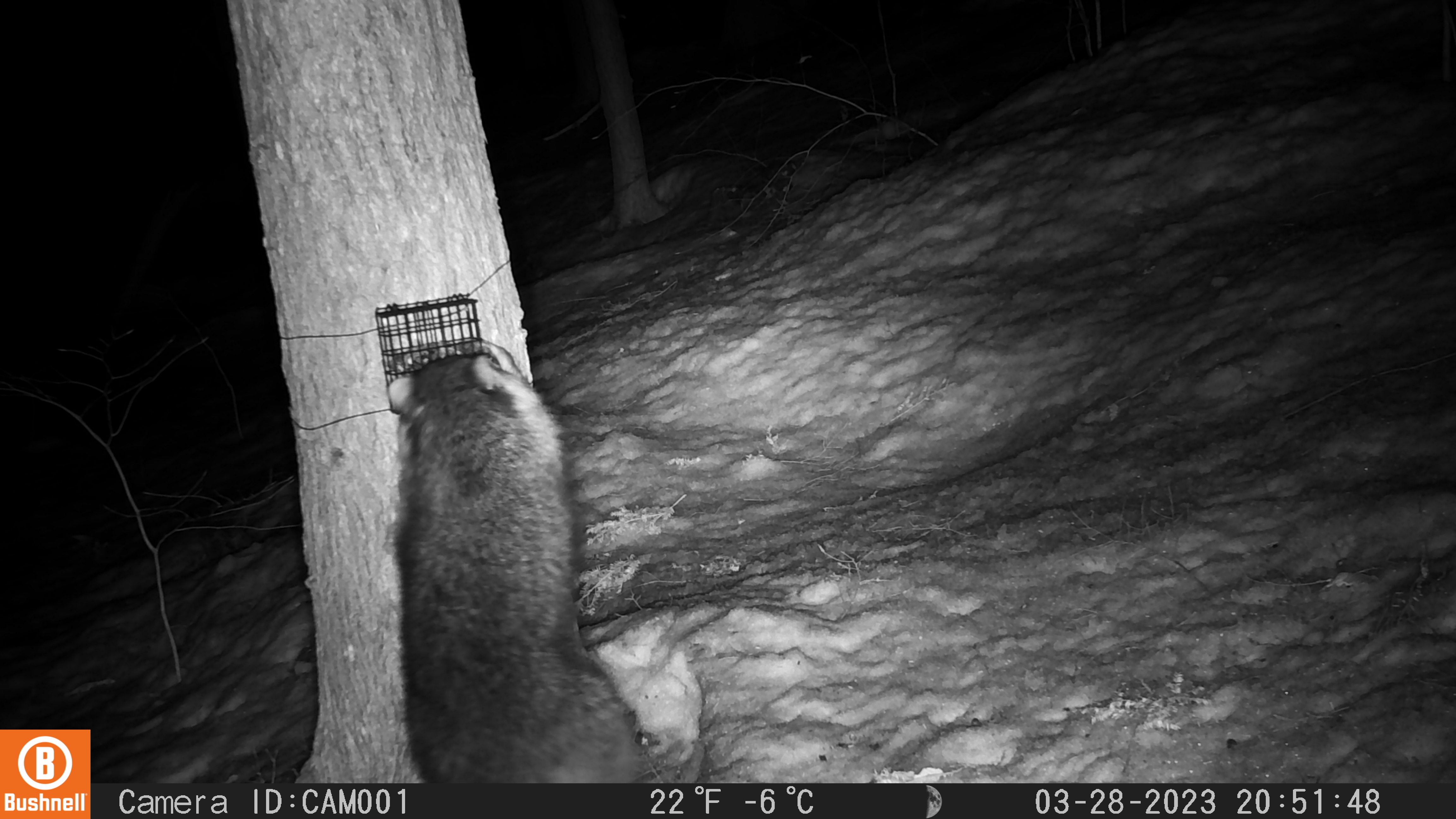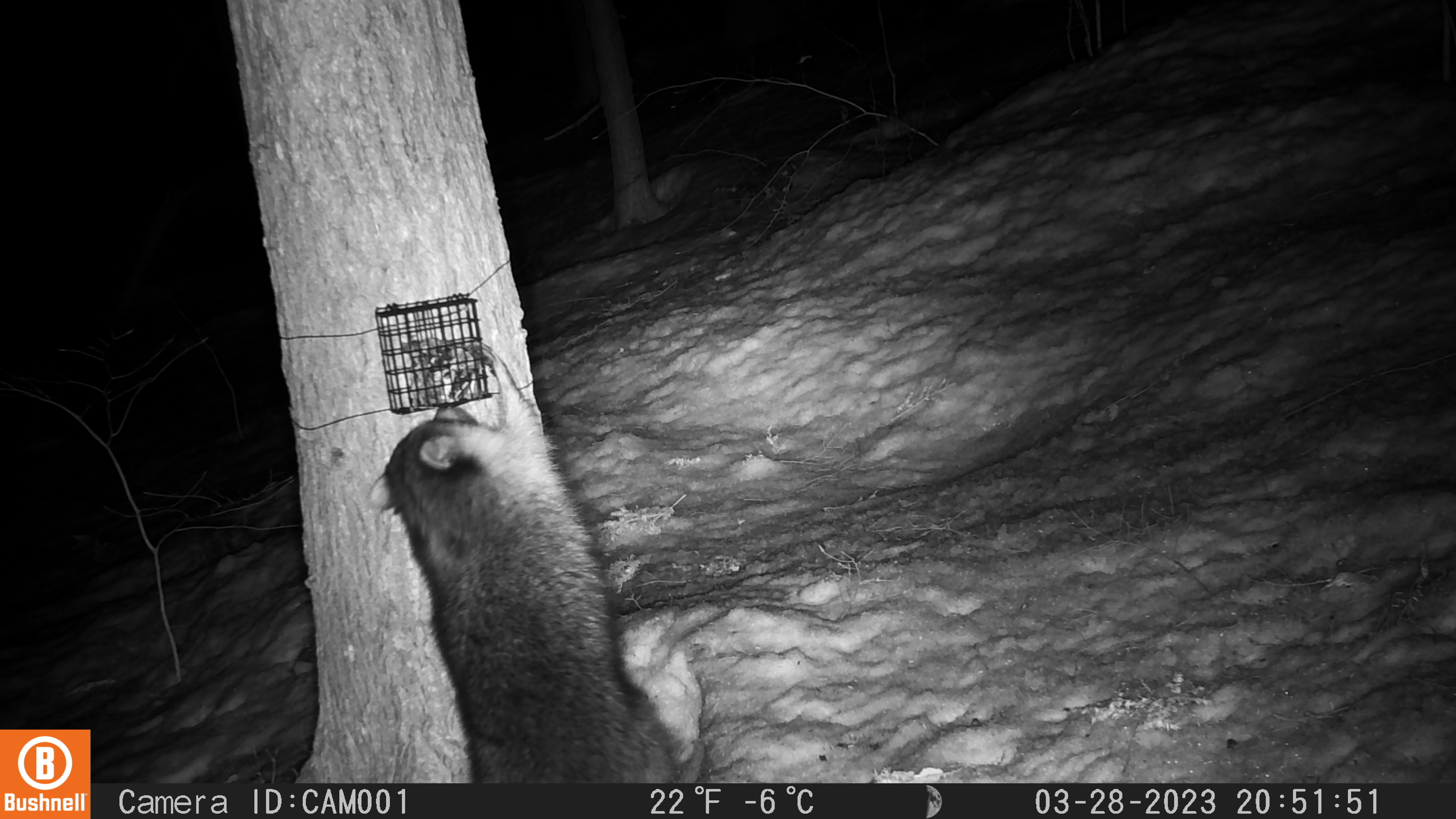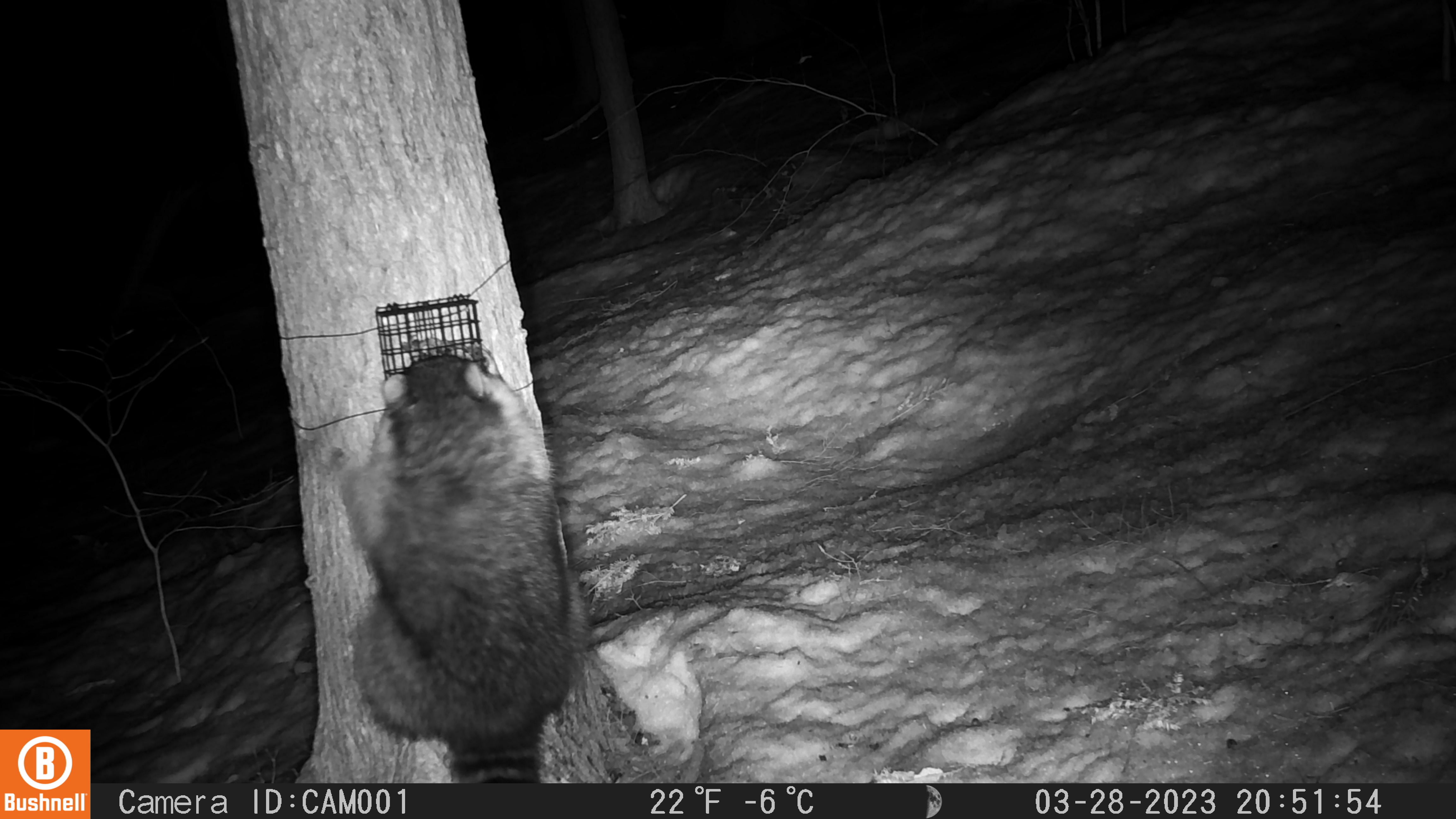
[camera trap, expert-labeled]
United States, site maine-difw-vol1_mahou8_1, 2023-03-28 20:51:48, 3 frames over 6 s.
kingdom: Animalia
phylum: Chordata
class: Mammalia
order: Carnivora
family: Procyonidae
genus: Procyon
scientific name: Procyon lotor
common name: raccoon